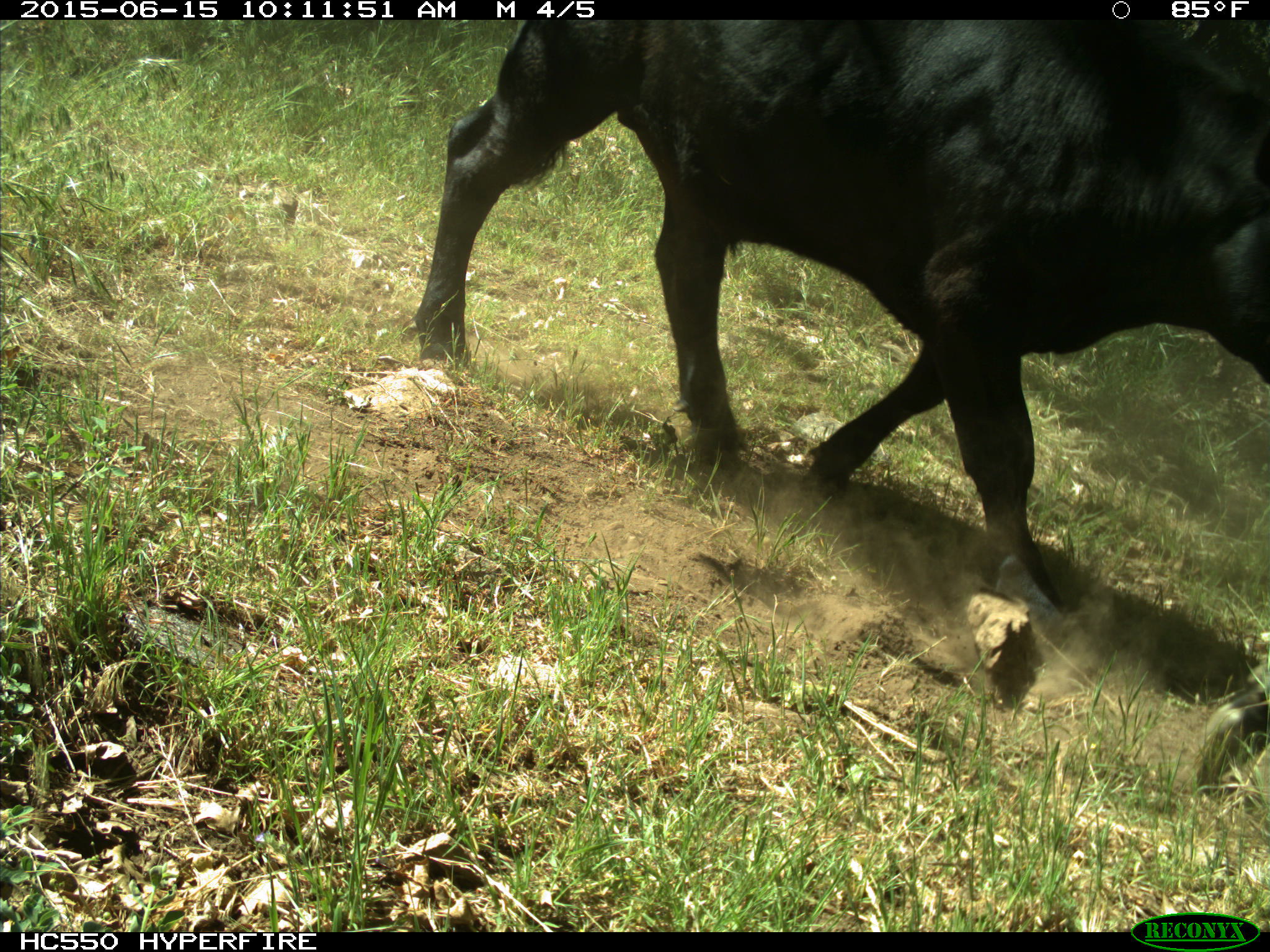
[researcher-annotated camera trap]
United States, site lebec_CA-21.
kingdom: Animalia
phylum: Chordata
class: Mammalia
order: Artiodactyla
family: Bovidae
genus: Bos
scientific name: Bos taurus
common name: domestic cow